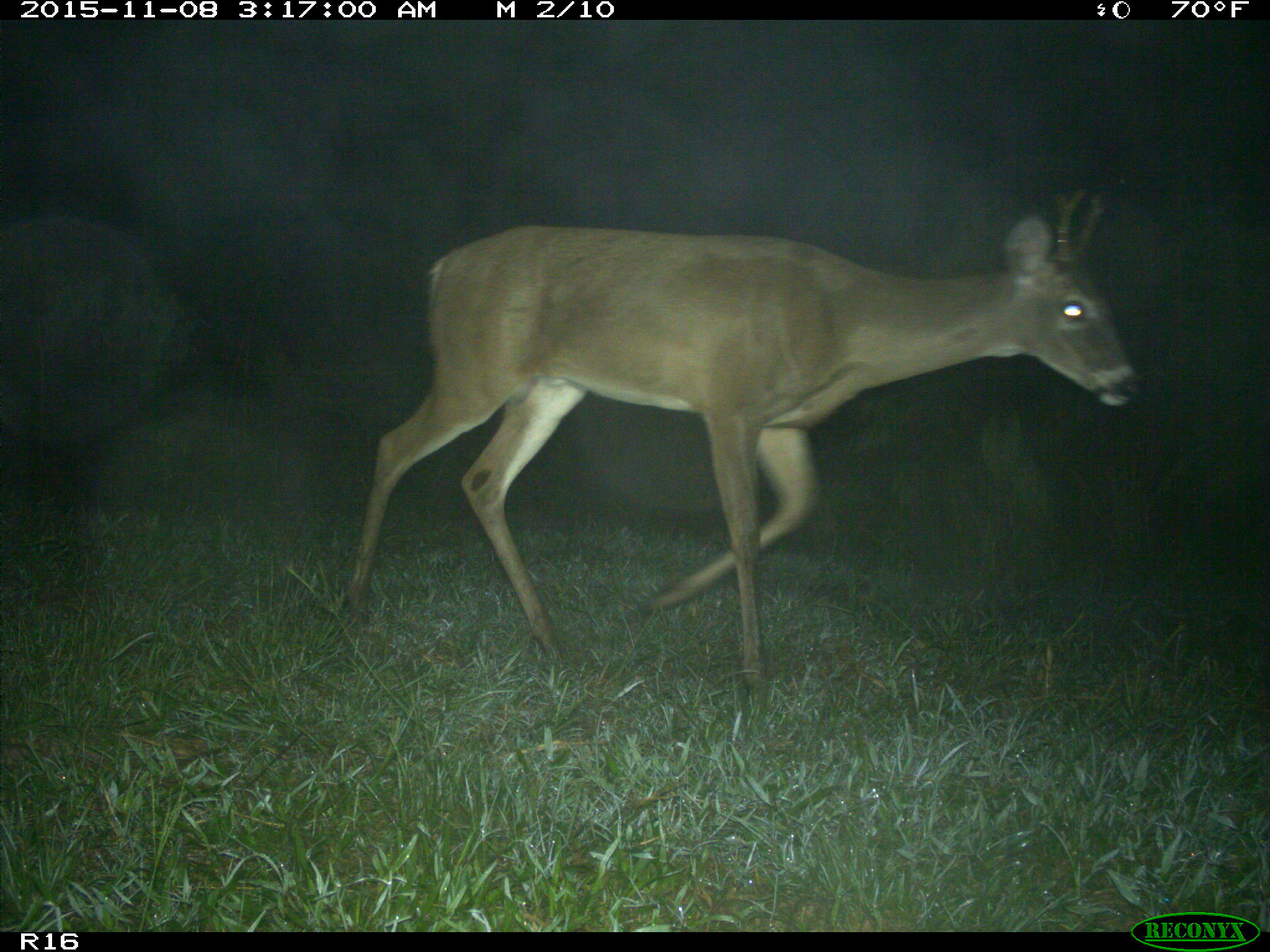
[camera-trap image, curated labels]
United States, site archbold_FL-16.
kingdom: Animalia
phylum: Chordata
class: Mammalia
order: Artiodactyla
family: Cervidae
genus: Odocoileus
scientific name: Odocoileus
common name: deer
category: unidentified deer